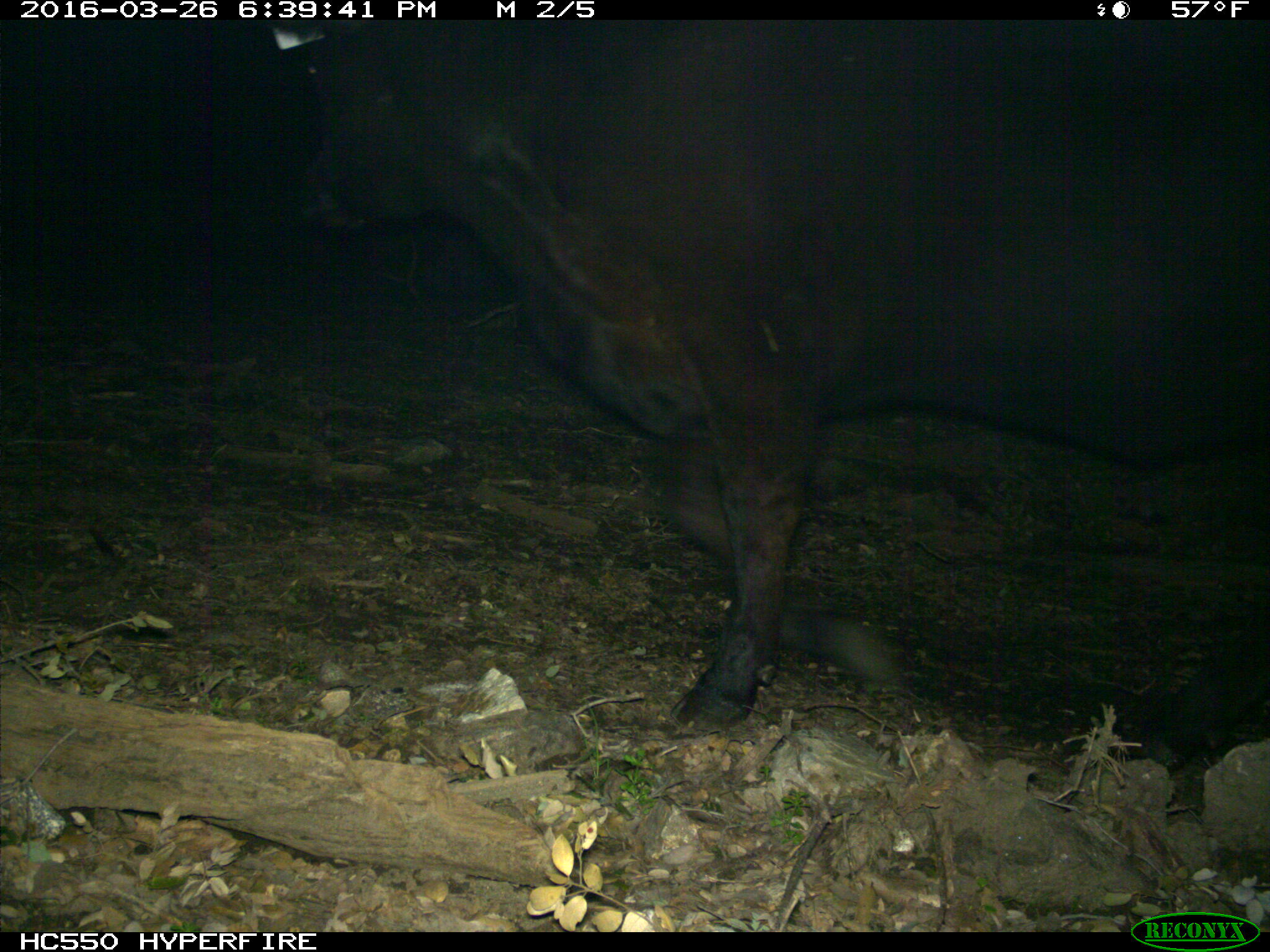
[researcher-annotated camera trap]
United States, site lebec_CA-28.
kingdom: Animalia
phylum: Chordata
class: Mammalia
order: Artiodactyla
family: Bovidae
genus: Bos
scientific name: Bos taurus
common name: domestic cow